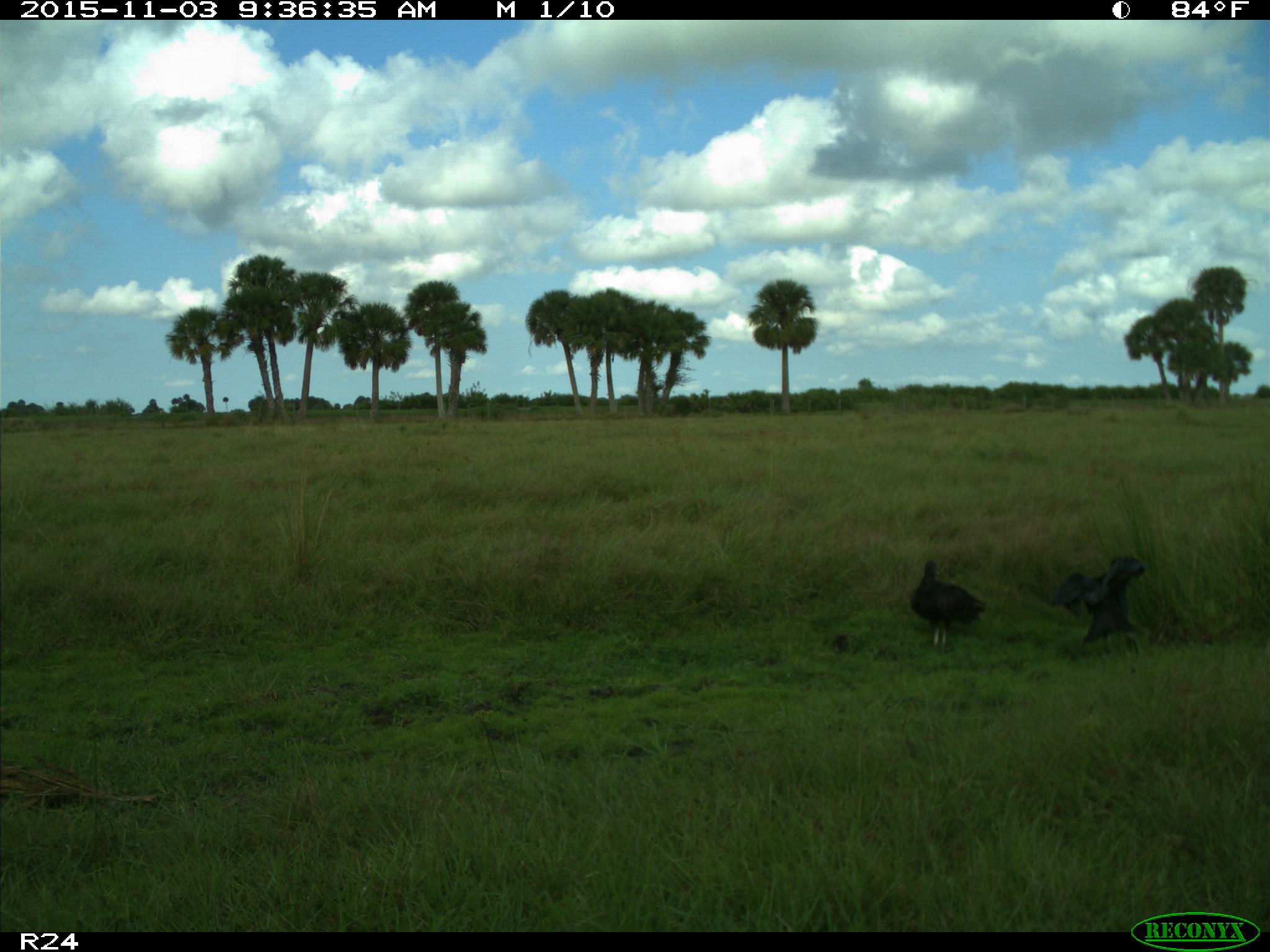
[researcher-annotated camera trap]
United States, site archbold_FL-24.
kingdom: Animalia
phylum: Chordata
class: Aves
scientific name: Aves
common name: birds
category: unidentified bird